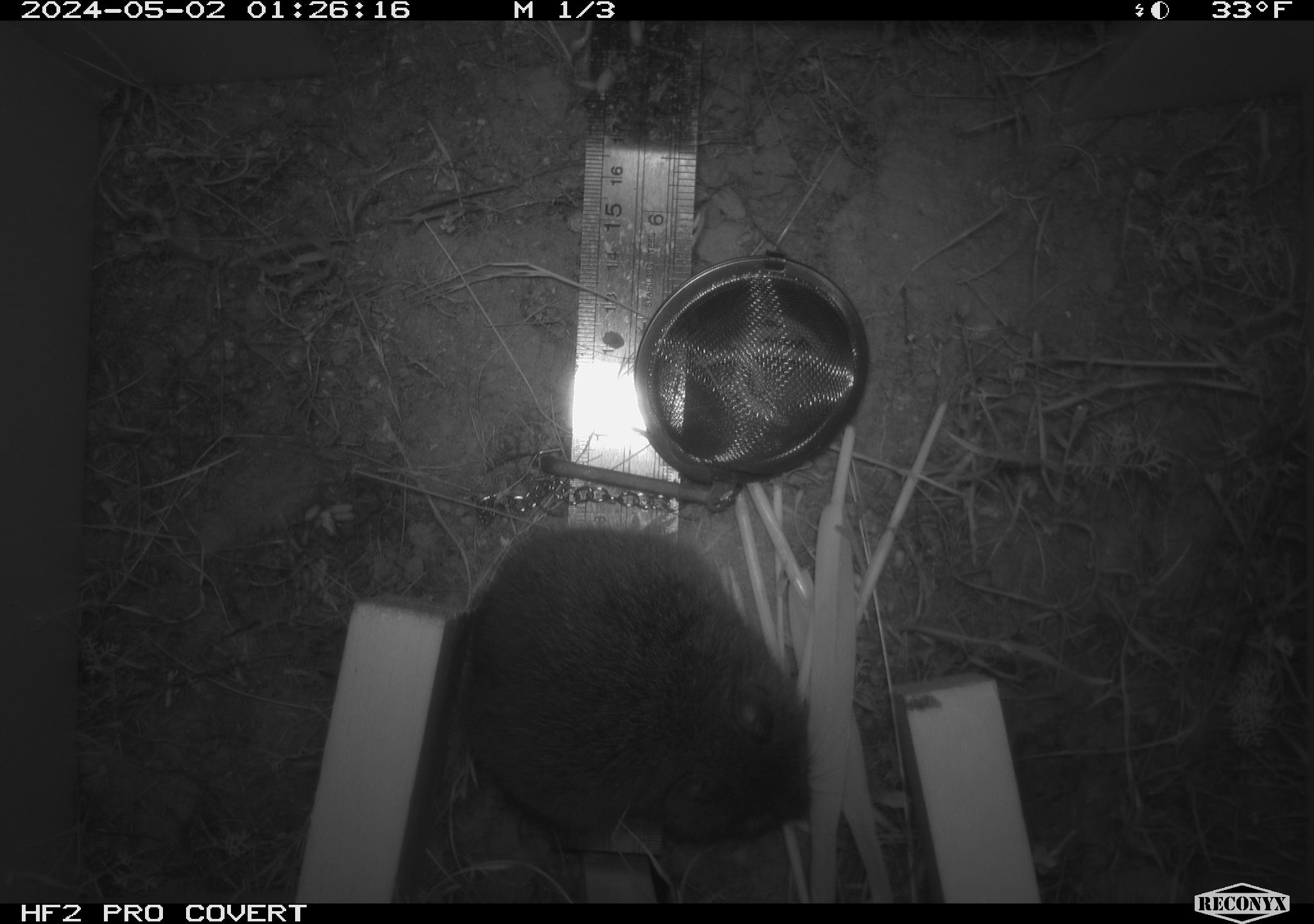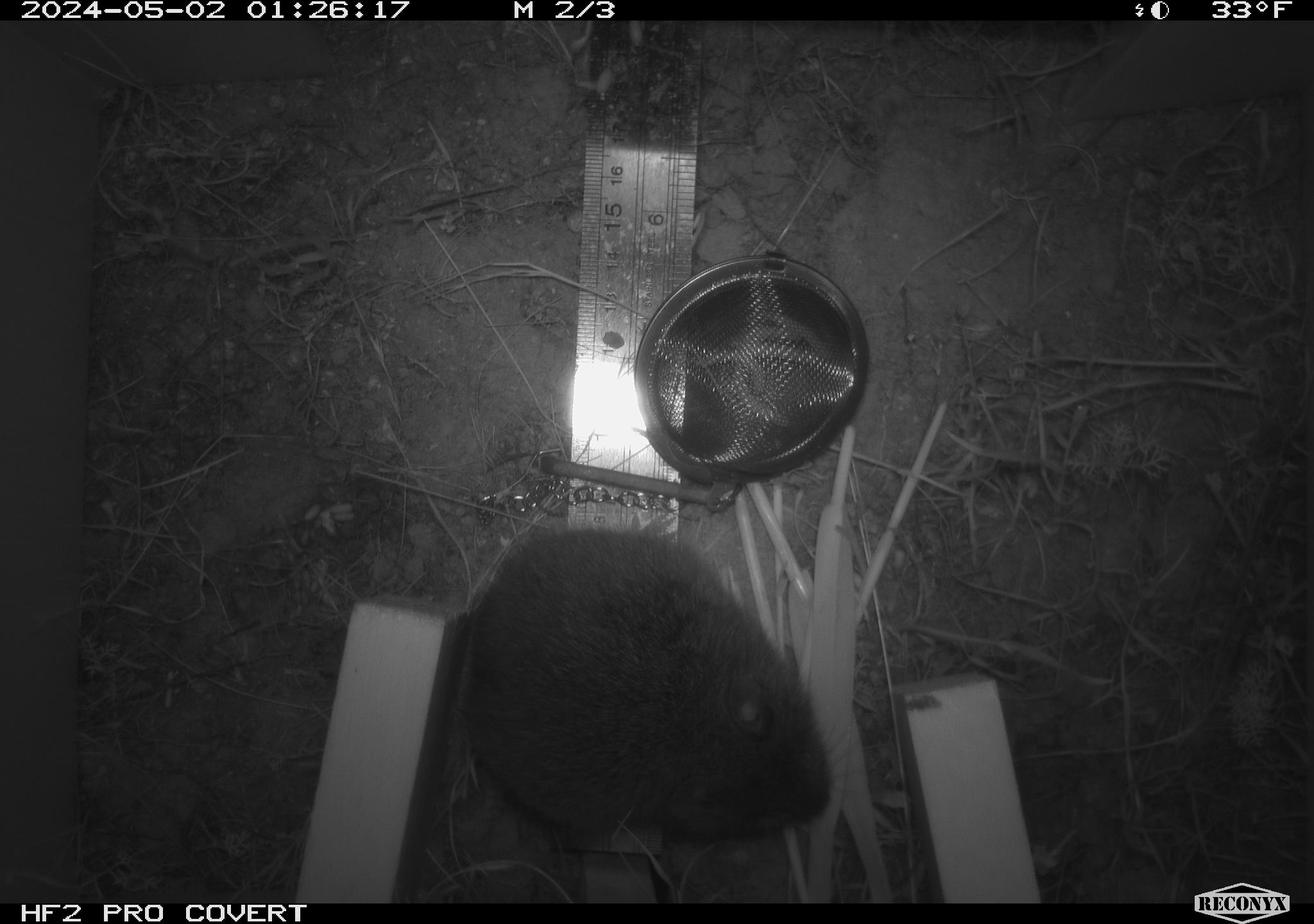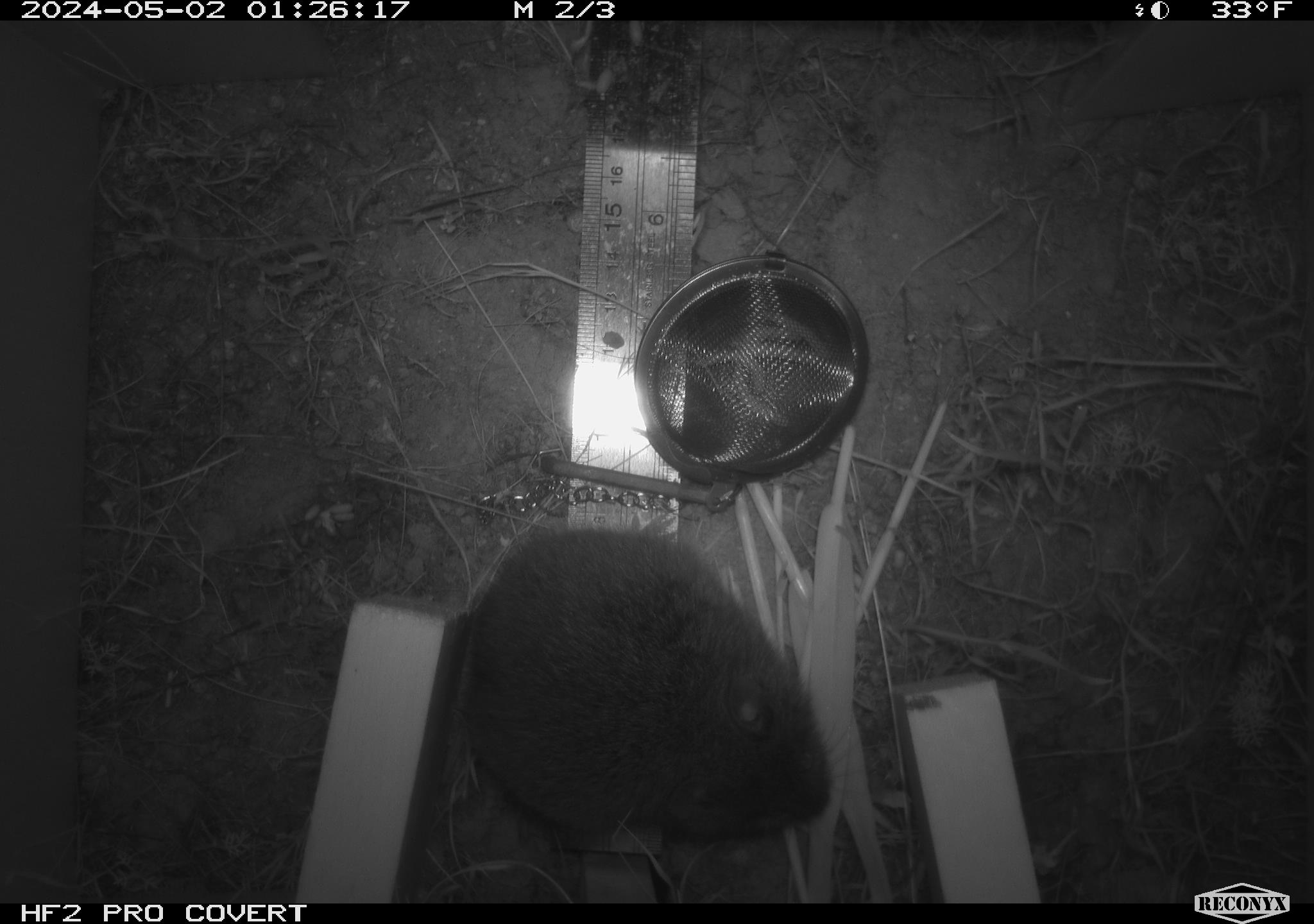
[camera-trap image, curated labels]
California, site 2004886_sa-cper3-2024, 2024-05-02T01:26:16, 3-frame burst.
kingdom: Animalia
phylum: Chordata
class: Mammalia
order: Rodentia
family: Cricetidae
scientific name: Arvicolinae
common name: voles, lemmings, and muskrats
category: arvicolinae subfamily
Arvicolinae subfamily (voles, lemmings, and muskrats) (Arvicolinae).